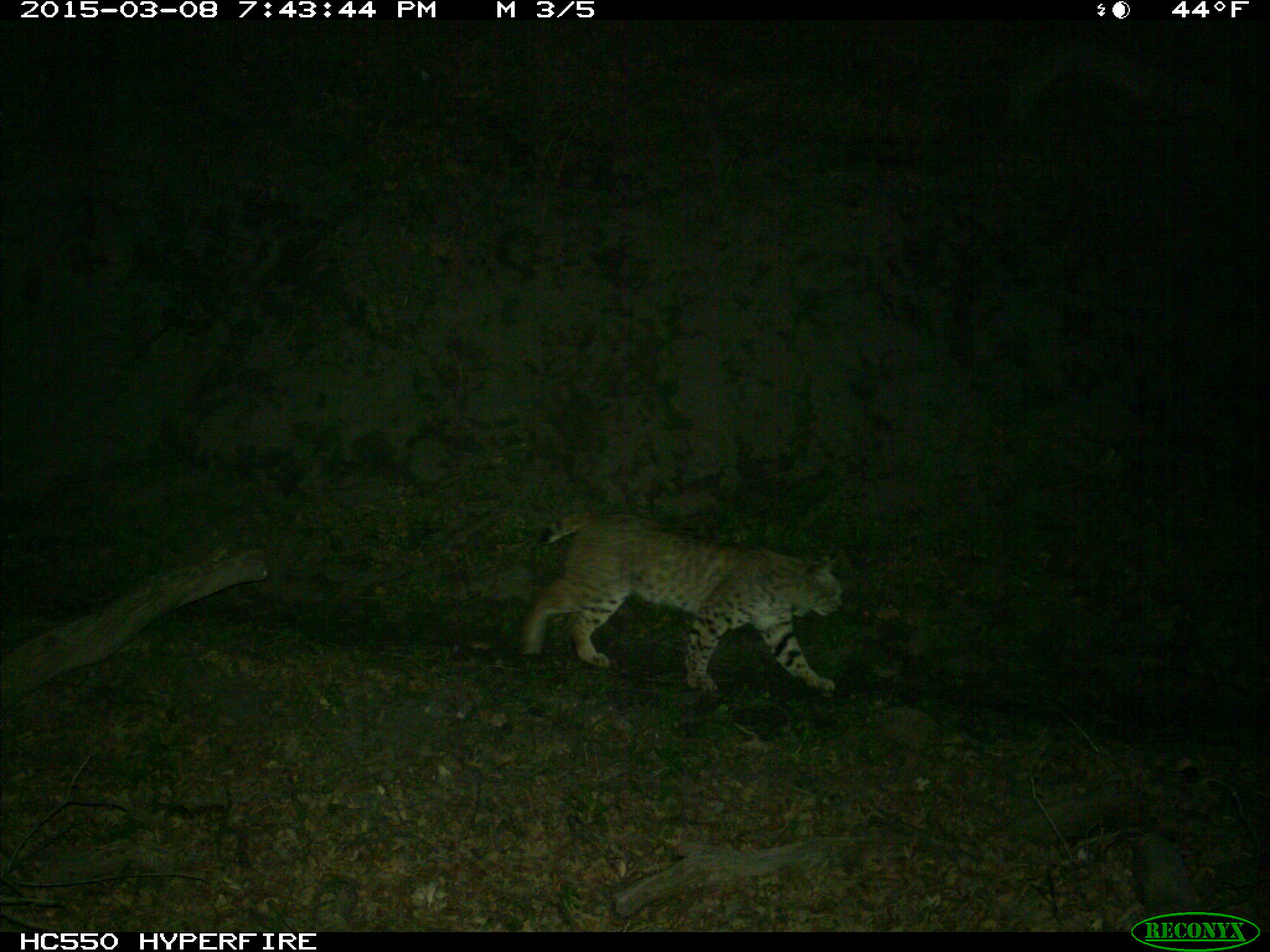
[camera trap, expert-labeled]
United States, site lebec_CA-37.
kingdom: Animalia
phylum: Chordata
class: Mammalia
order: Carnivora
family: Felidae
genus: Lynx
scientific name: Lynx rufus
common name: bobcat